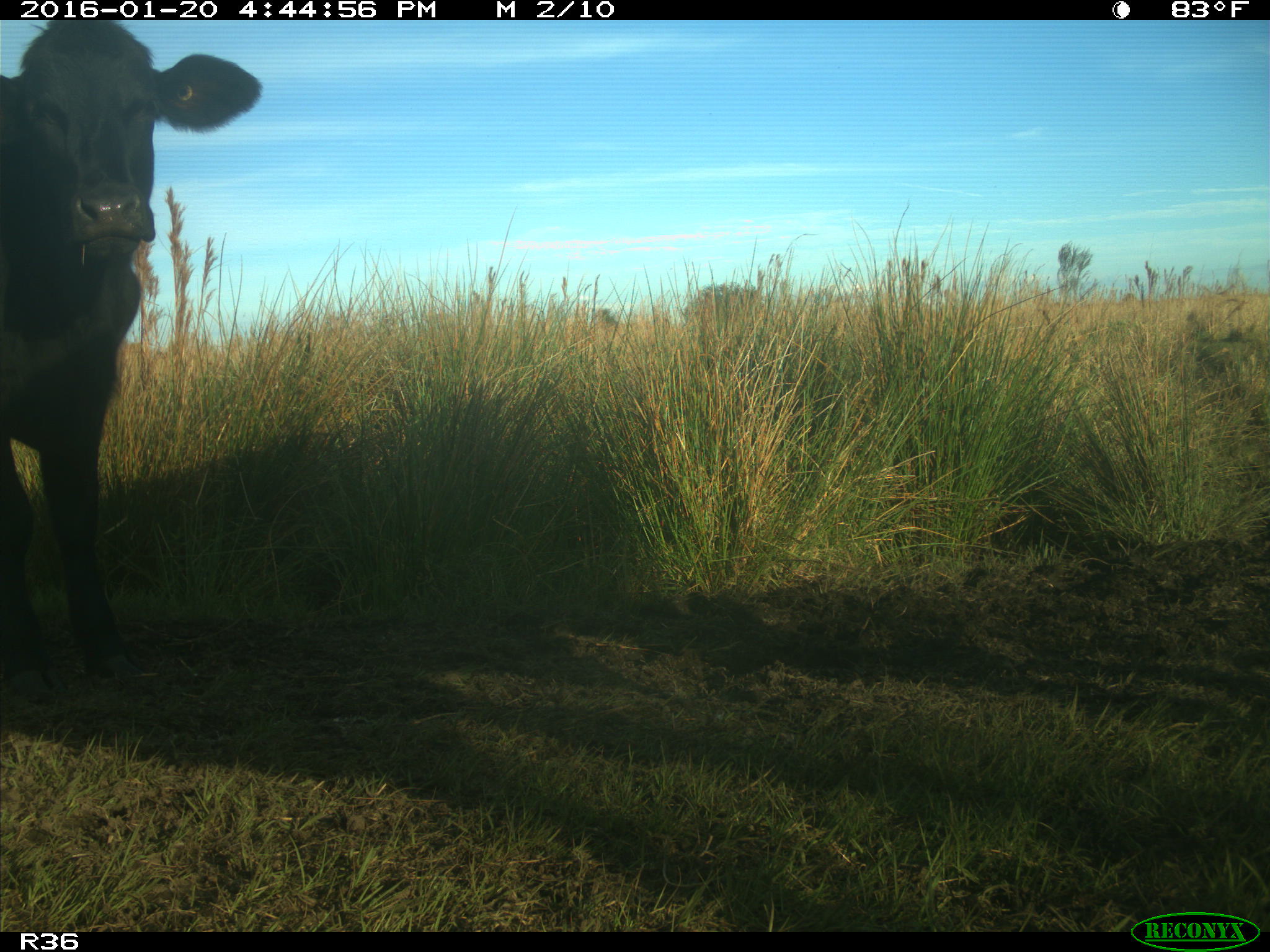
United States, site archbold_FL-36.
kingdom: Animalia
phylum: Chordata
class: Mammalia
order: Artiodactyla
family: Bovidae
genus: Bos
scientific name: Bos taurus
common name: domestic cow